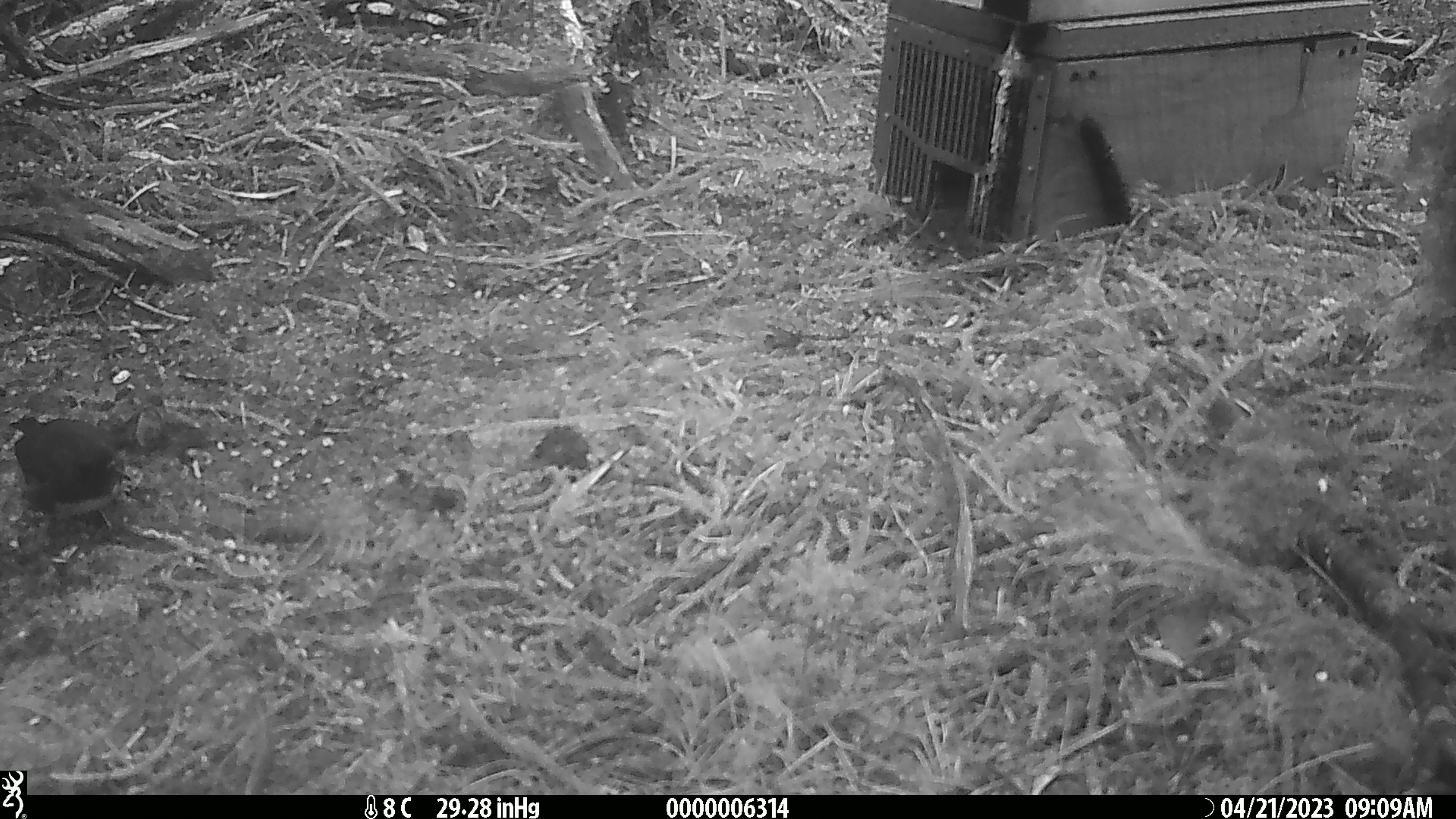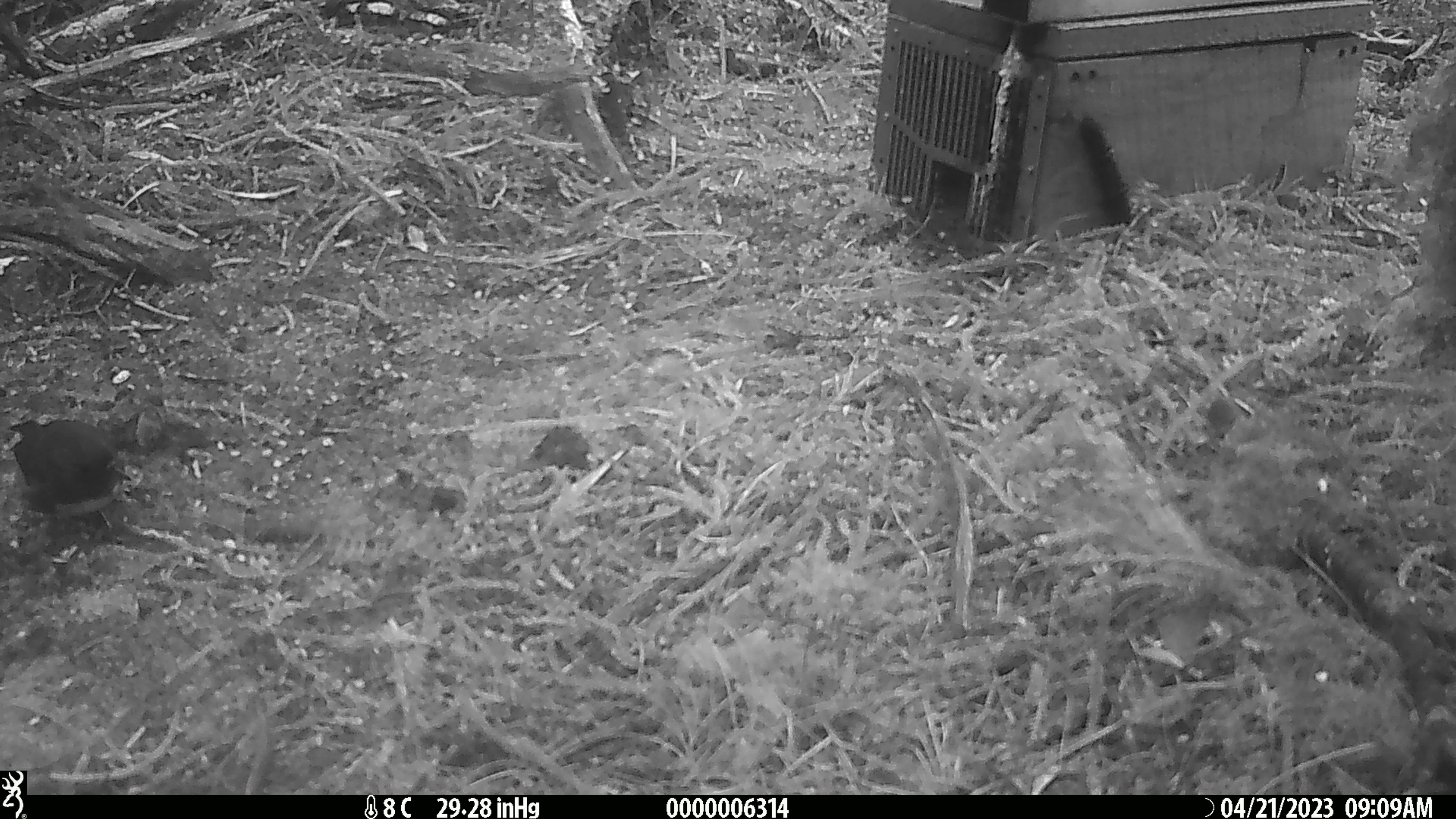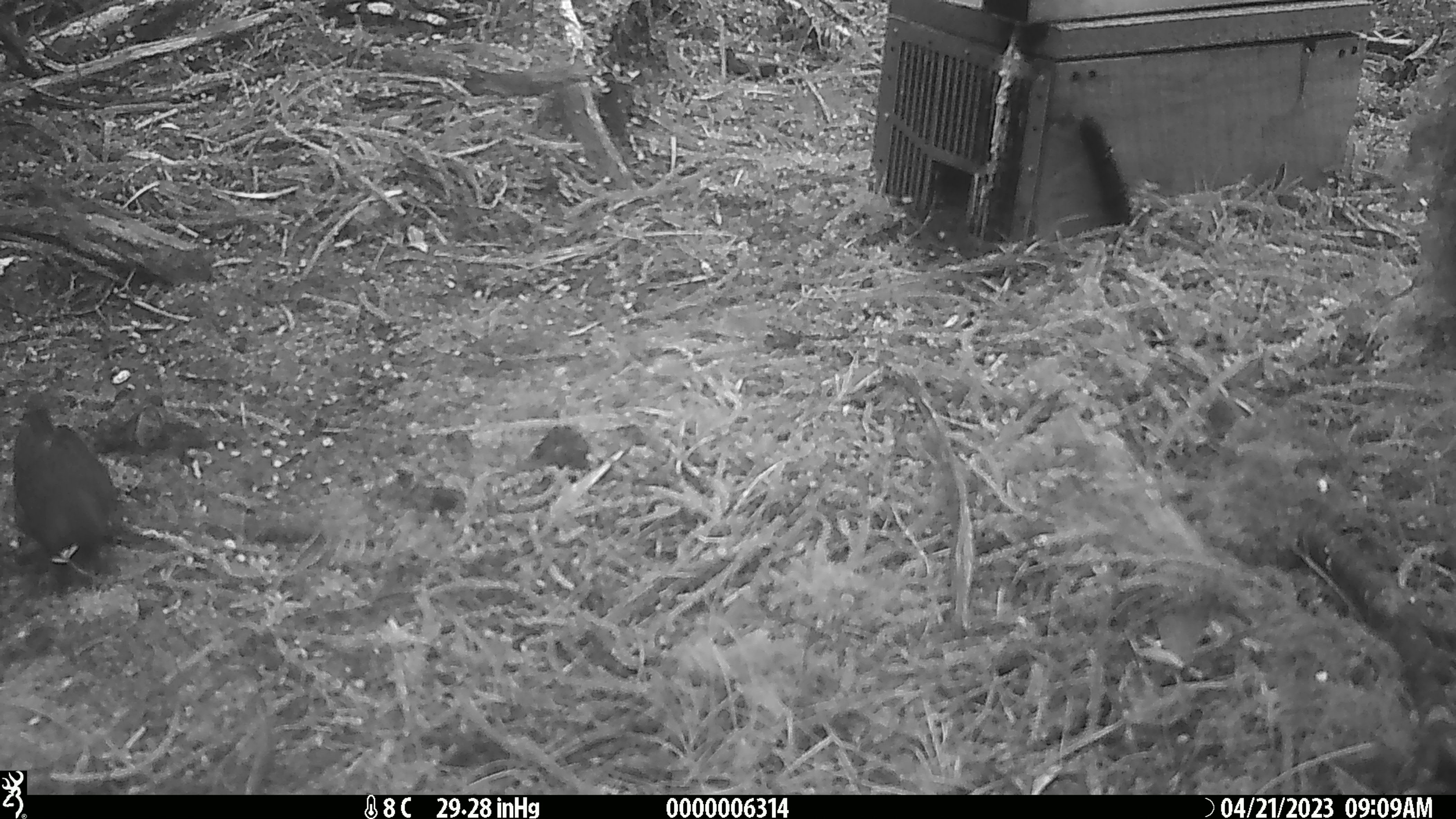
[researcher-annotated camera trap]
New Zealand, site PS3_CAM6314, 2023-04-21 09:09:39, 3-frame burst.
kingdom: Animalia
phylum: Chordata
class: Aves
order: Passeriformes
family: Petroicidae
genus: Petroica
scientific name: Petroica australis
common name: new zealand robin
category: robin